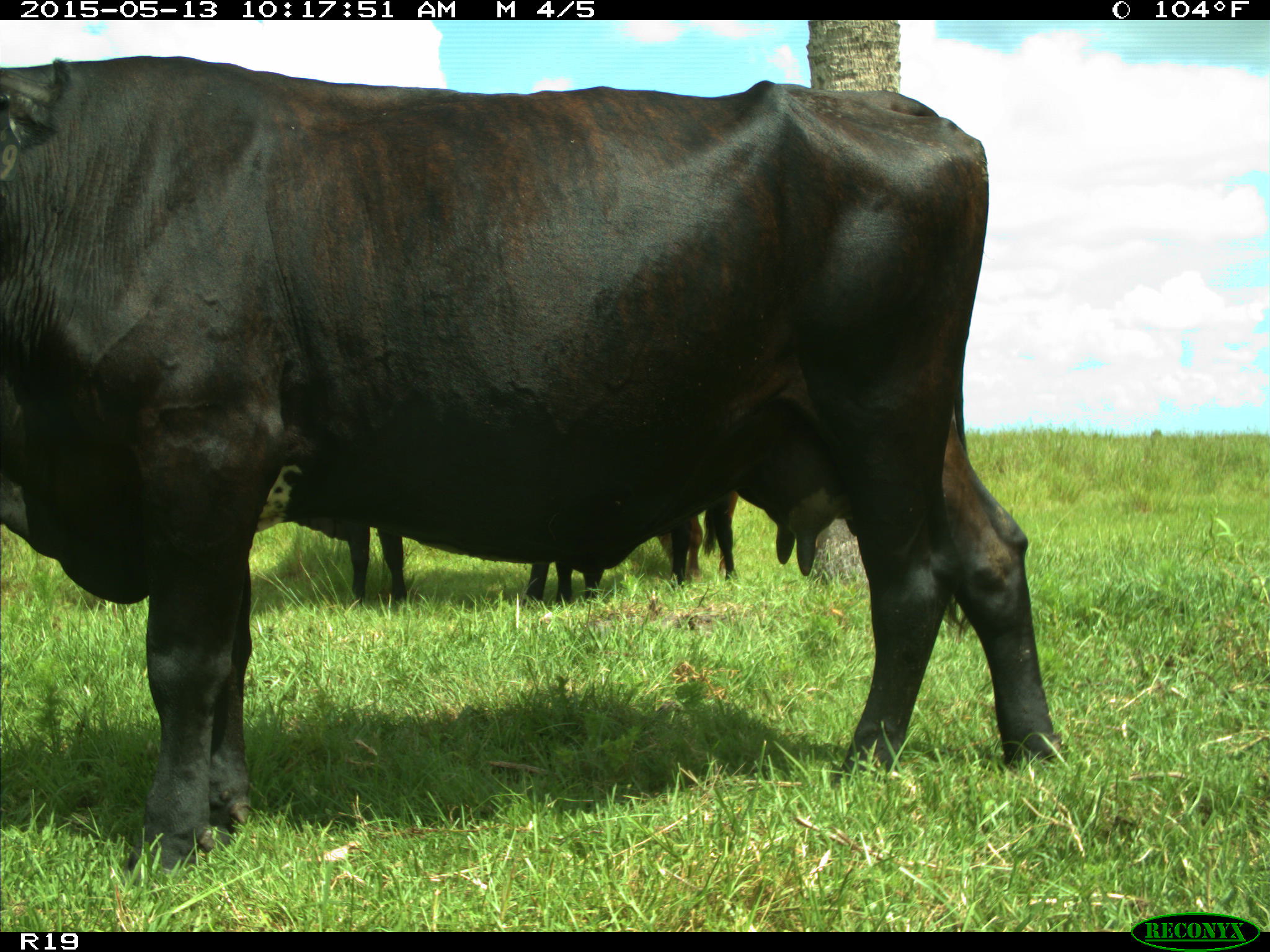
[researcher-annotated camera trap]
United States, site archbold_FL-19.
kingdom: Animalia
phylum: Chordata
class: Mammalia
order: Artiodactyla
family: Bovidae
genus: Bos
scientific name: Bos taurus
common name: domestic cow